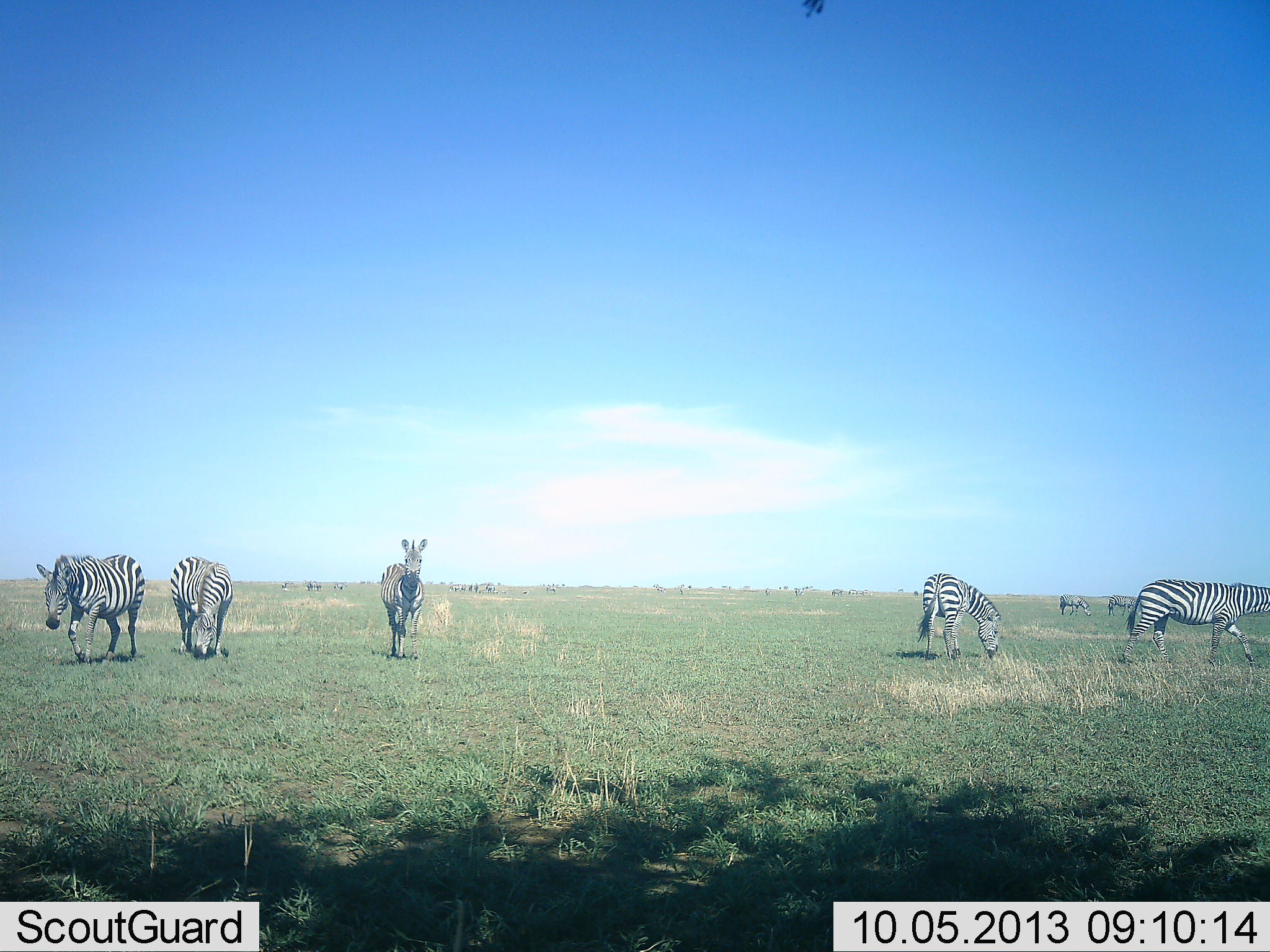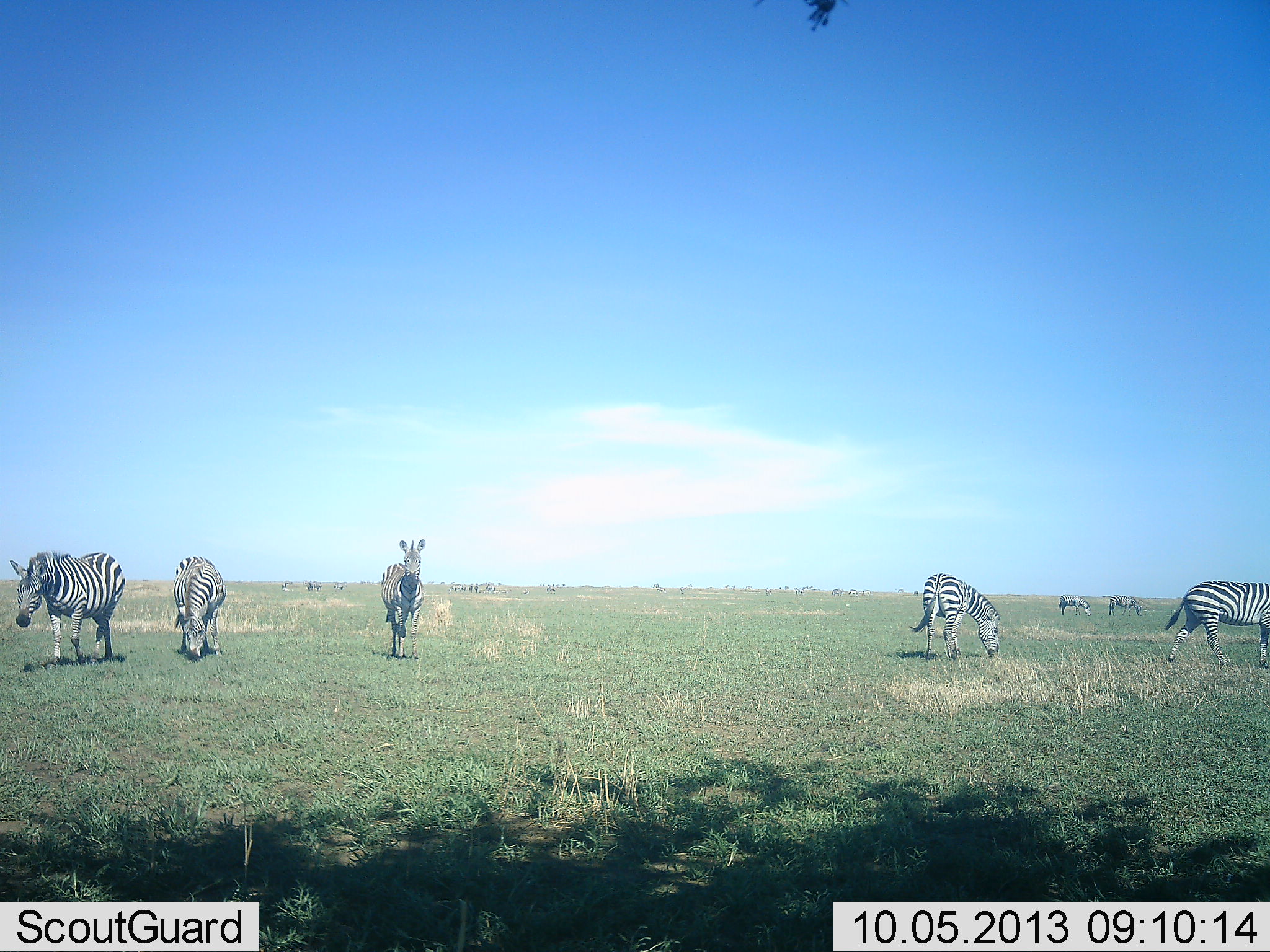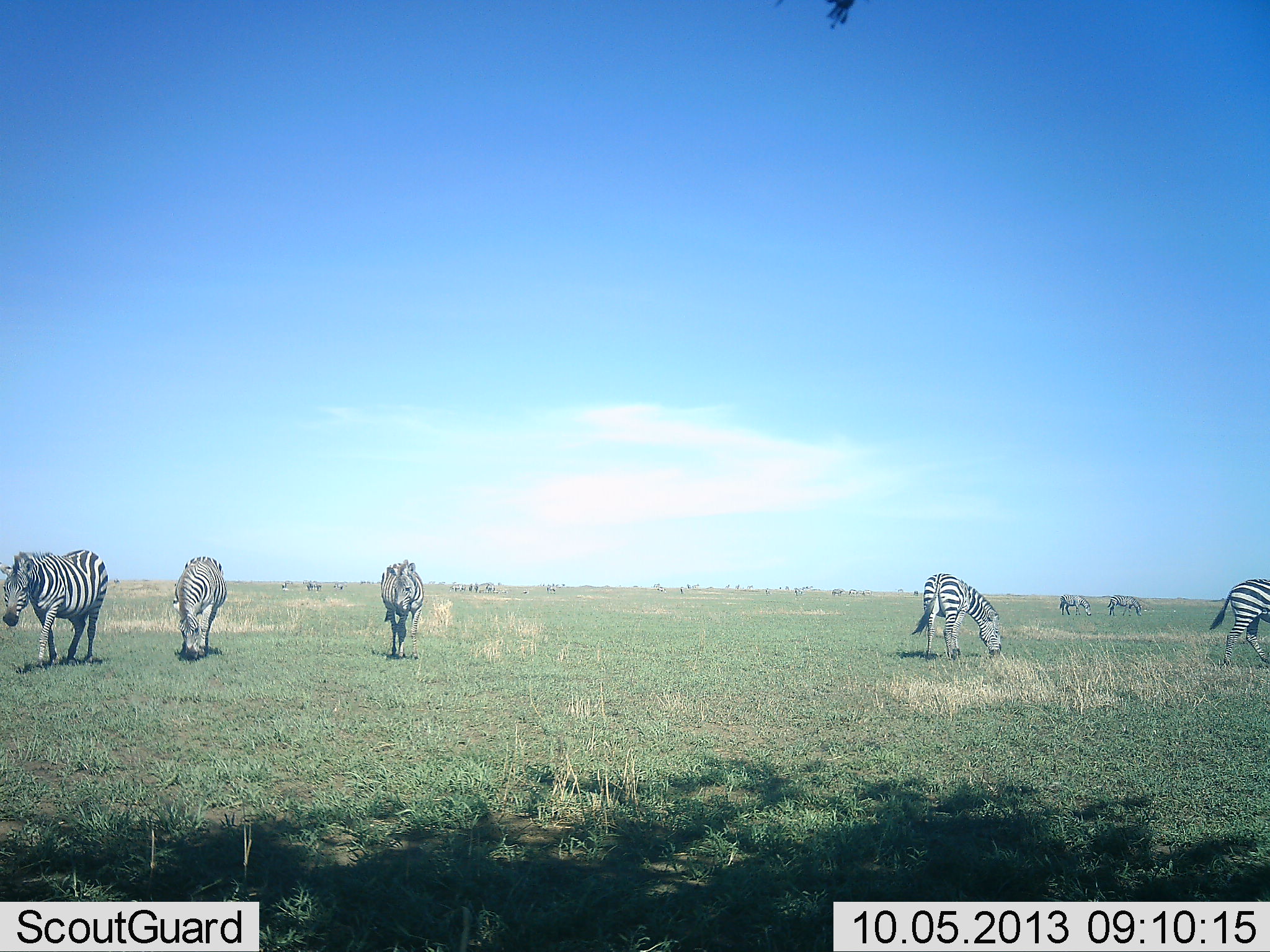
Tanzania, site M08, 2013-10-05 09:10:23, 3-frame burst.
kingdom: Animalia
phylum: Chordata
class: Mammalia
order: Perissodactyla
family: Equidae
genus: Equus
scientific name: Equus quagga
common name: plains zebra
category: zebra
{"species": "zebra (plains zebra) (Equus quagga)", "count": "7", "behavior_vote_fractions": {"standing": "50%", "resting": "0%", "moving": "50%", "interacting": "0%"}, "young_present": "0%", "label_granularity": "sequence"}